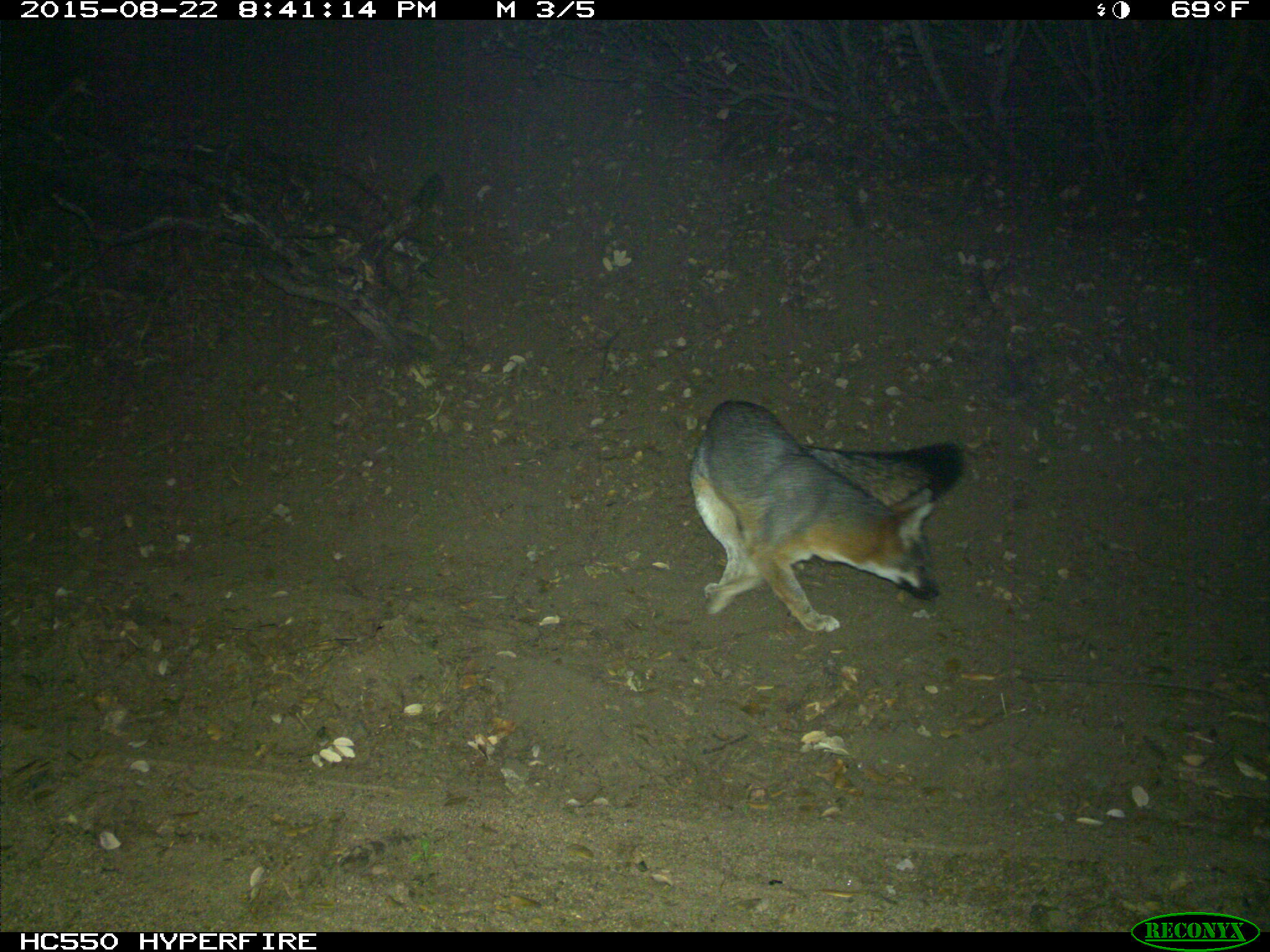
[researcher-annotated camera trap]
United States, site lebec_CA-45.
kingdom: Animalia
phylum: Chordata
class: Mammalia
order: Carnivora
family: Canidae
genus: Urocyon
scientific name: Urocyon cinereoargenteus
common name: gray fox